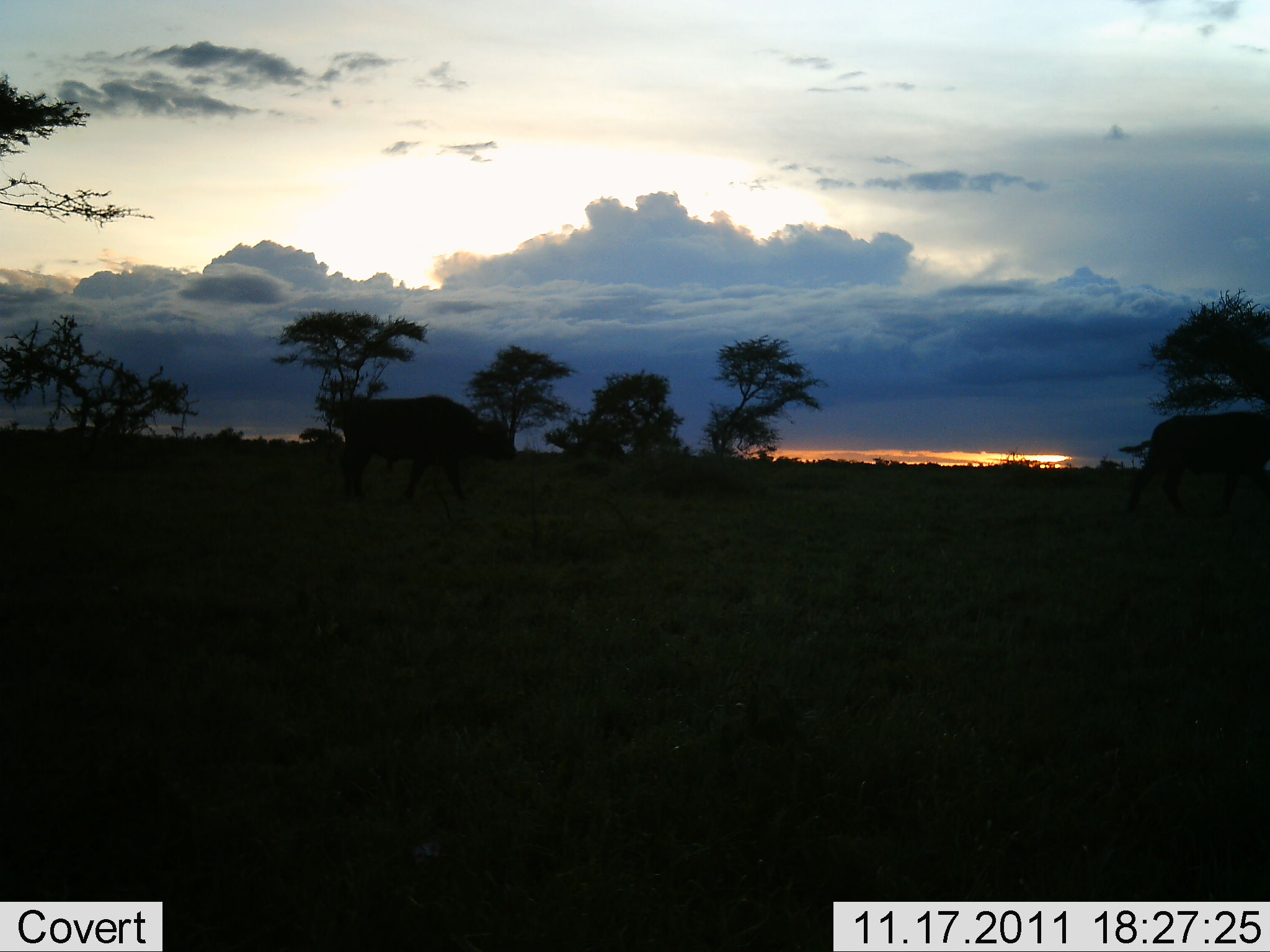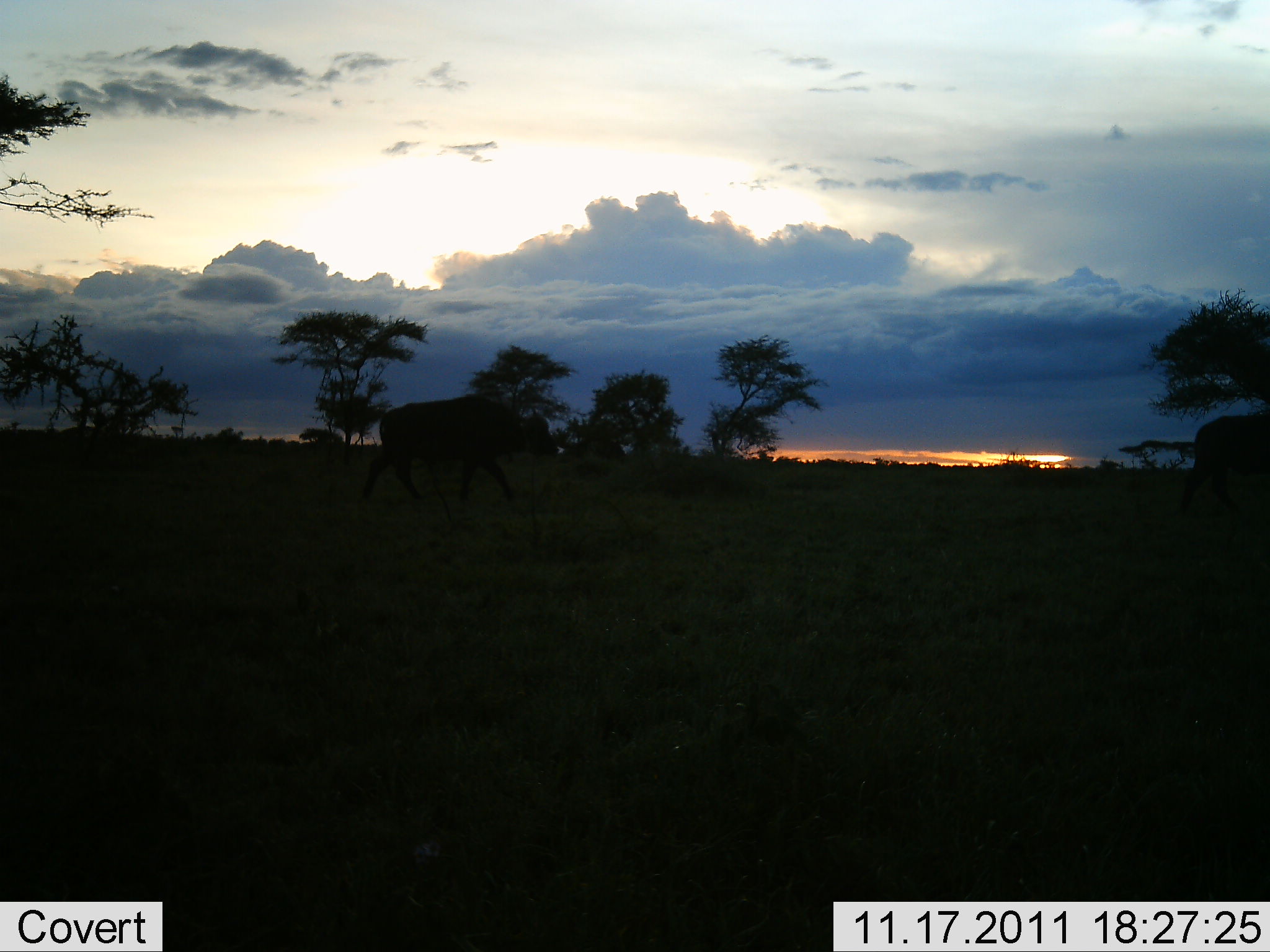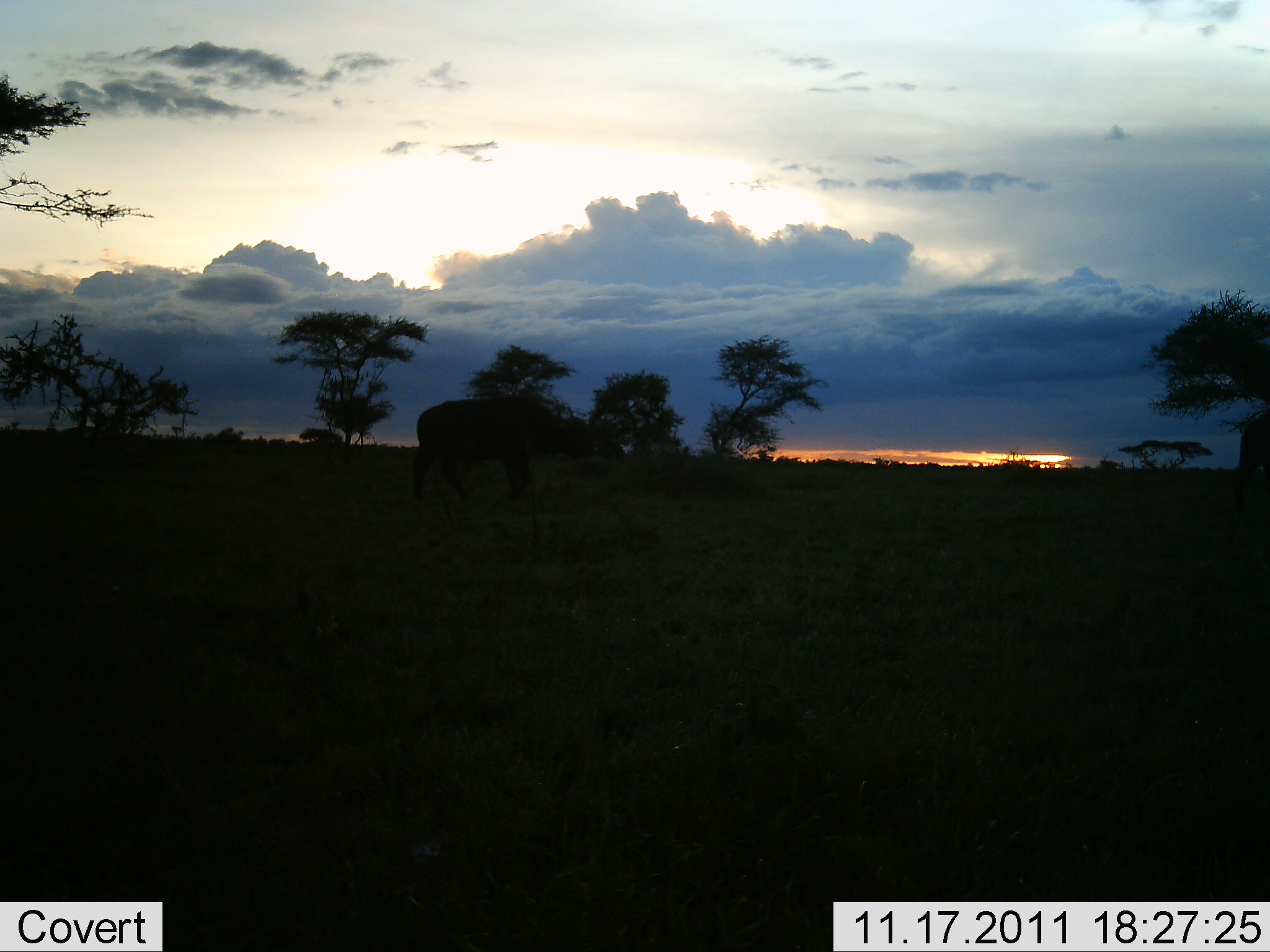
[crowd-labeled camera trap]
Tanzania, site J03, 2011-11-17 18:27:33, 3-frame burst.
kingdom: Animalia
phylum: Chordata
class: Mammalia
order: Artiodactyla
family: Bovidae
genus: Syncerus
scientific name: Syncerus caffer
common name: cape buffalo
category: buffalo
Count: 2.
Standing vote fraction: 8%.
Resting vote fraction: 0%.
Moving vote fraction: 100%.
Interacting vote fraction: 0%.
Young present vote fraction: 0%.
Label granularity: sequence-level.